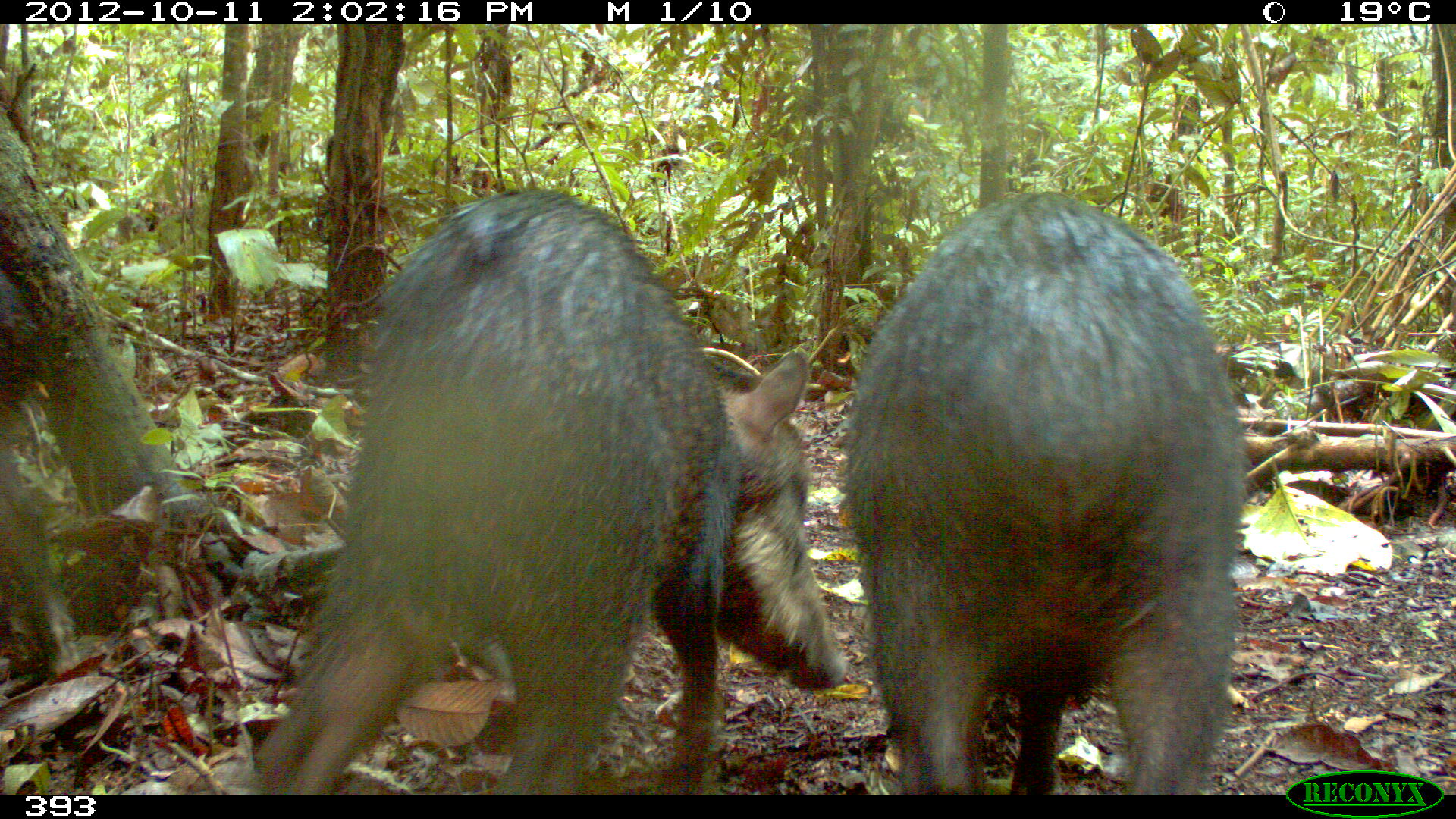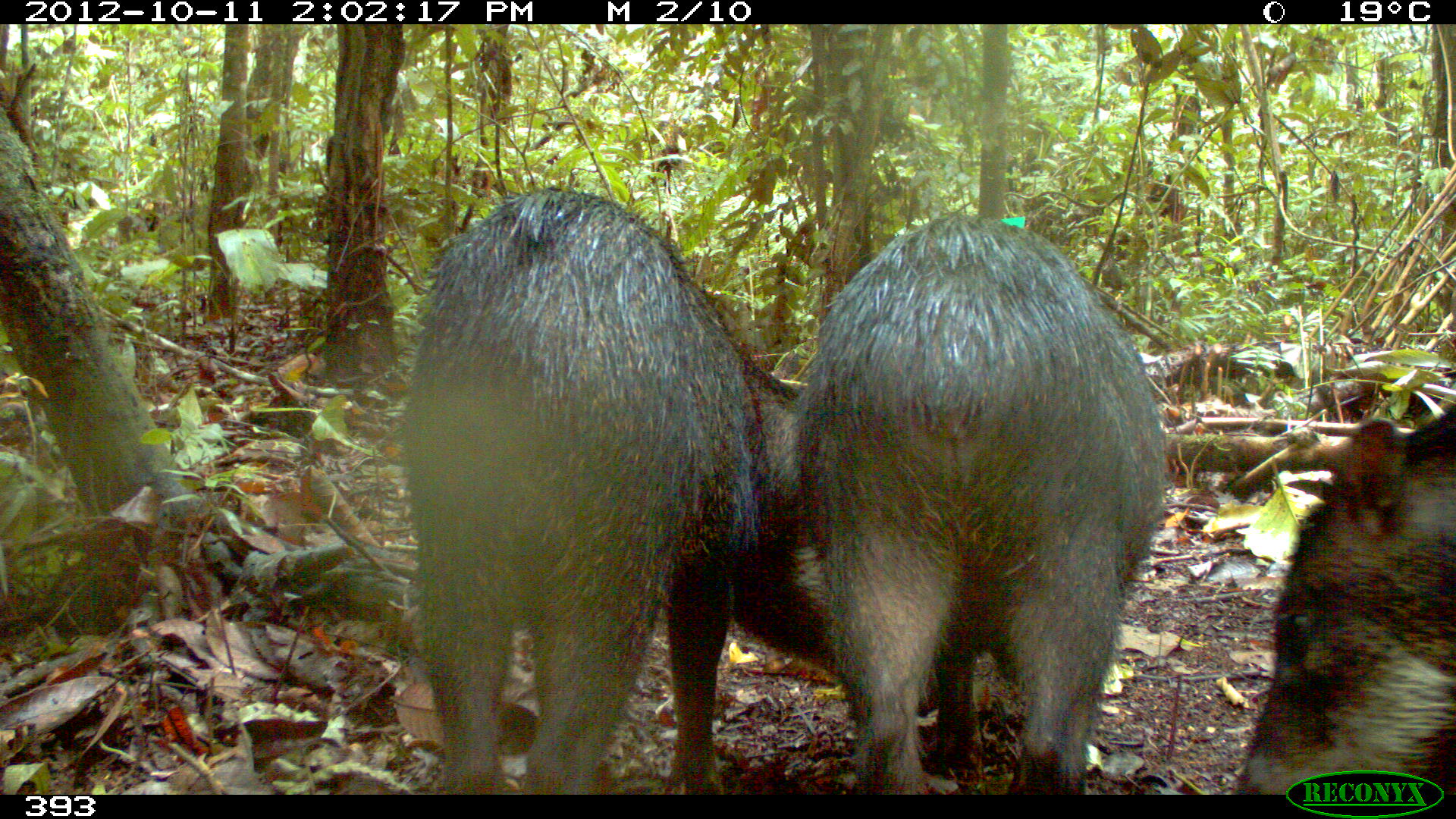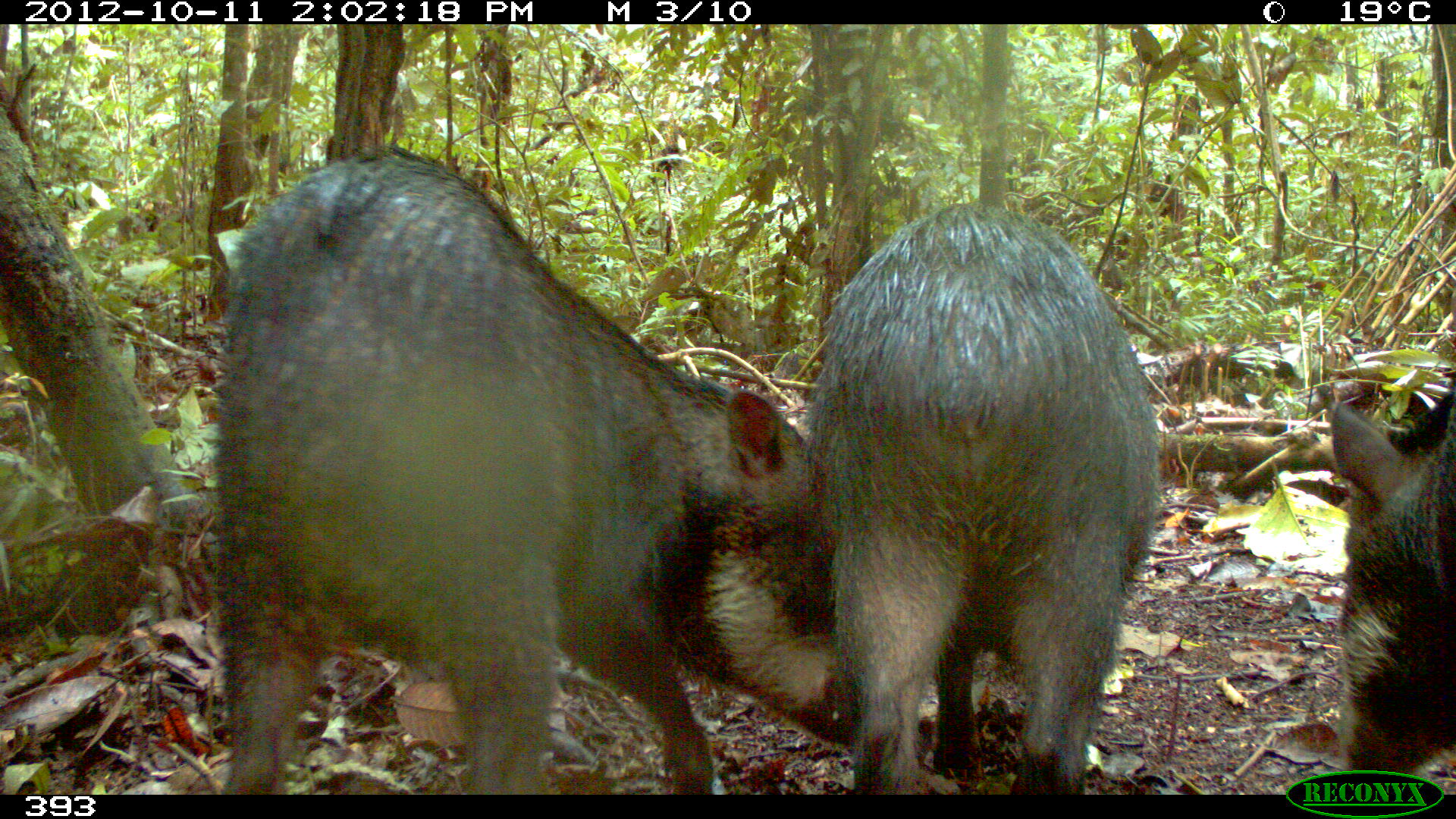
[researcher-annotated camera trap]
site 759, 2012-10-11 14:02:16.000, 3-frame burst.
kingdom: Animalia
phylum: Chordata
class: Mammalia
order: Artiodactyla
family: Tayassuidae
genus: Tayassu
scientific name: Tayassu pecari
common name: white-lipped peccary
Tayassu pecari (white-lipped peccary).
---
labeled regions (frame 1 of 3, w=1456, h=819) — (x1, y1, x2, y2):
tayassu pecari: (252, 184, 849, 795); (837, 191, 1246, 795); (0, 269, 77, 675)